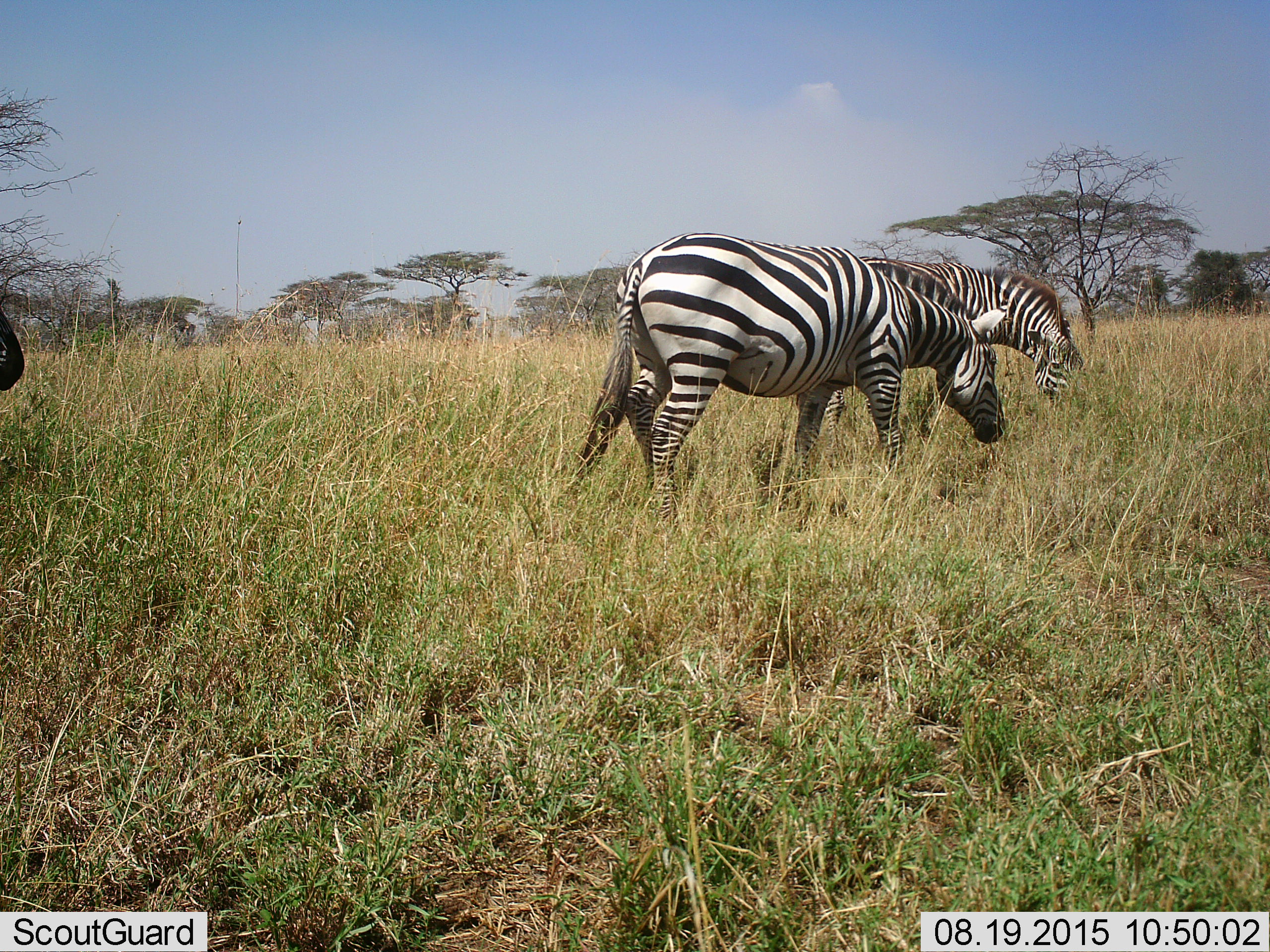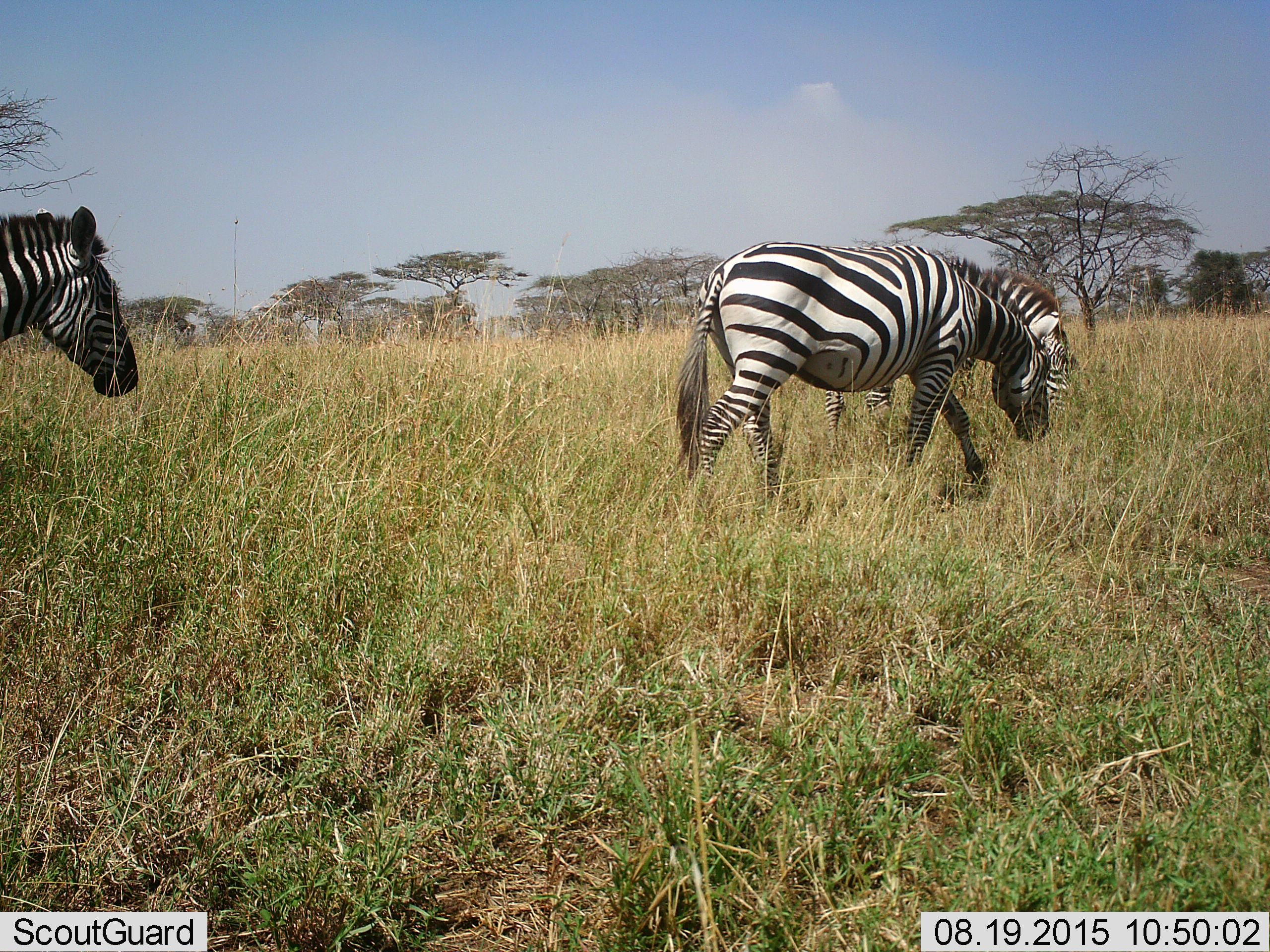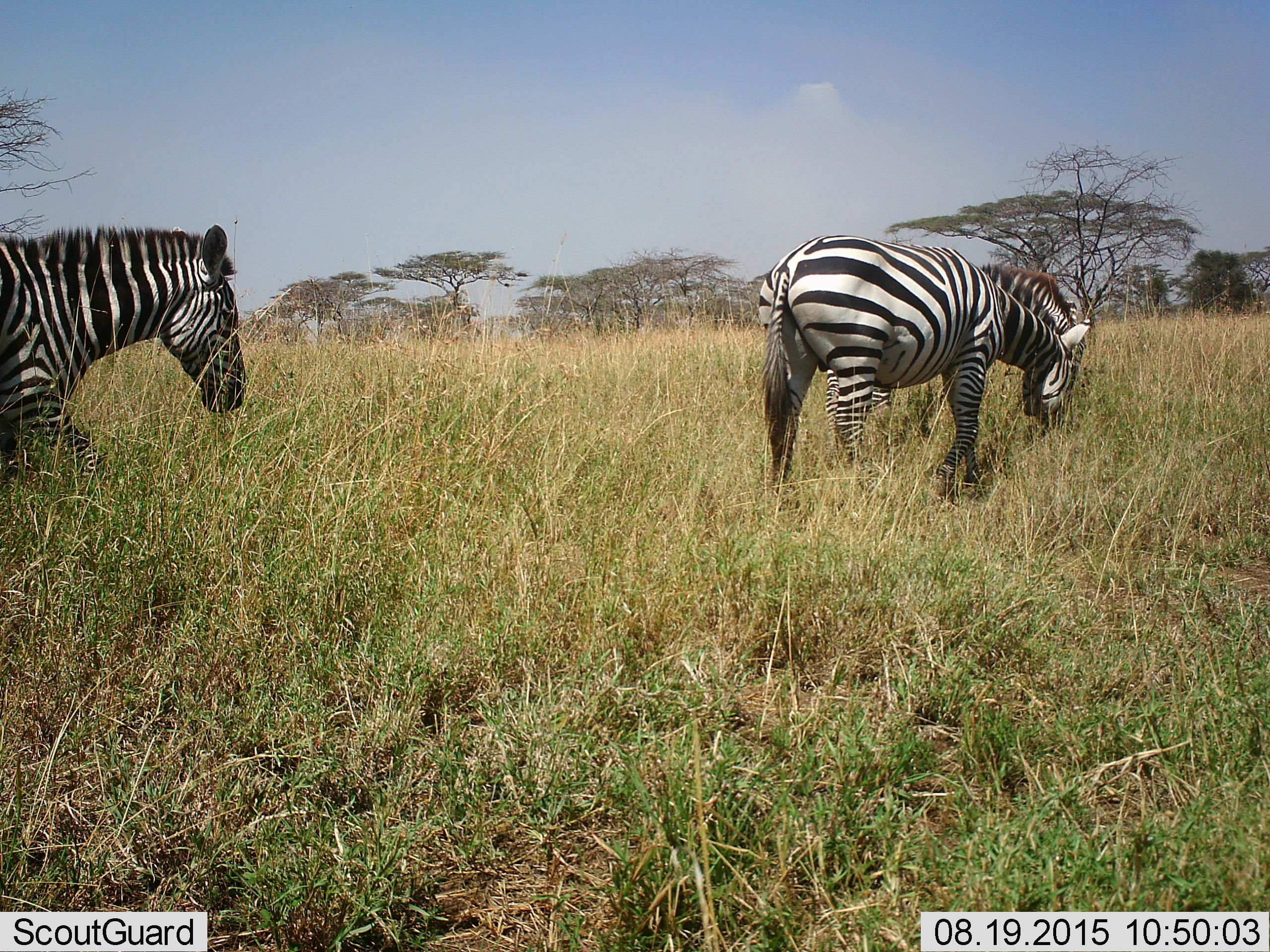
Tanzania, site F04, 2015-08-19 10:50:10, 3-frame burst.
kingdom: Animalia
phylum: Chordata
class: Mammalia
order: Perissodactyla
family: Equidae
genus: Equus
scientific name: Equus quagga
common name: plains zebra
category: zebra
Zebra (plains zebra) (Equus quagga), count 3. Behavior (volunteer vote fractions): standing 18%, resting 0%, moving 82%, interacting 0%. Young present (vote fraction): 0%. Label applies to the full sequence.